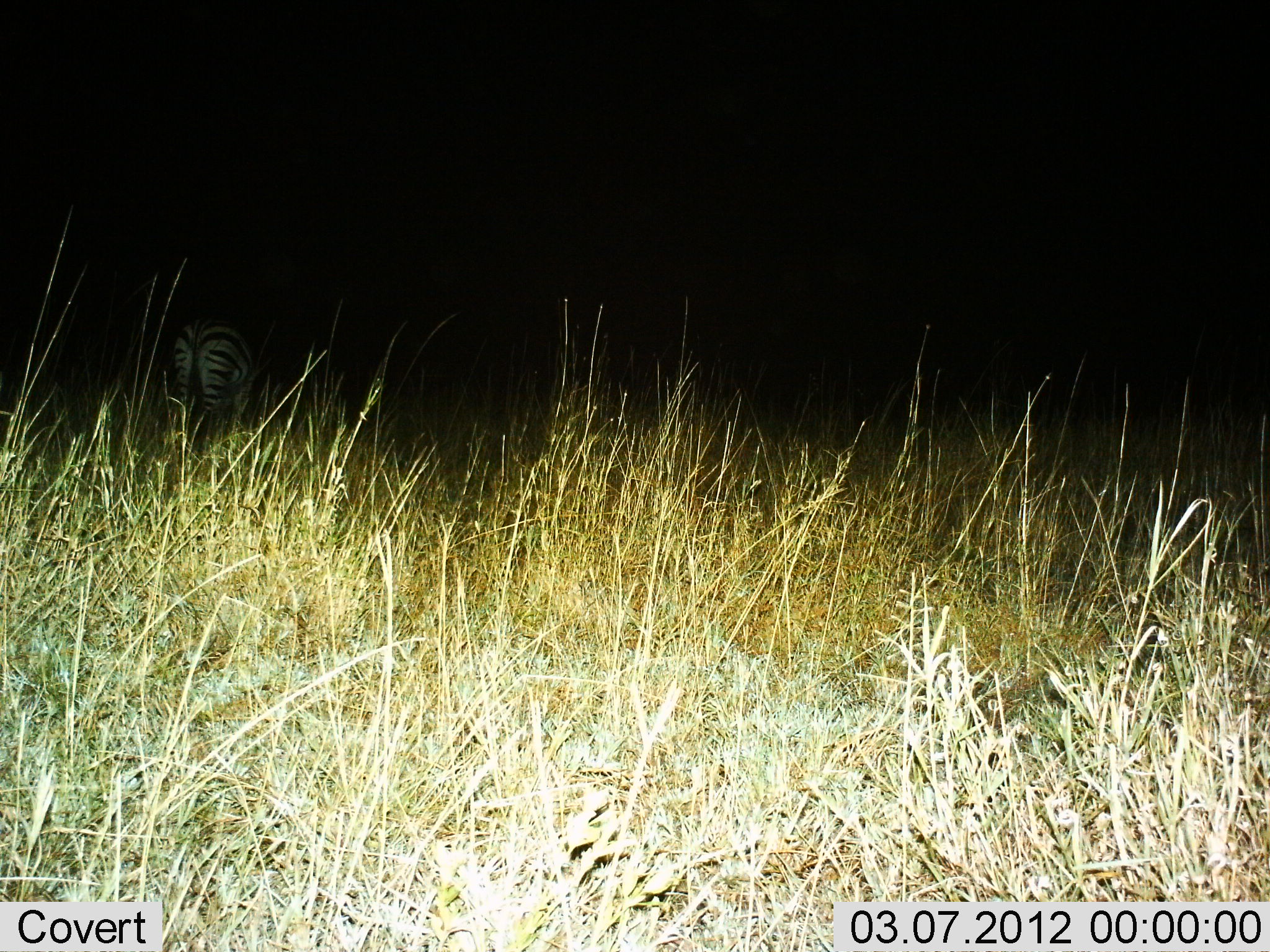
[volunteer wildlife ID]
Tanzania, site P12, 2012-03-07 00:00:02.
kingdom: Animalia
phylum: Chordata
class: Mammalia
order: Perissodactyla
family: Equidae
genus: Equus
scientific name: Equus quagga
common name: plains zebra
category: zebra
Zebra (plains zebra) (Equus quagga), count 1. Behavior (volunteer vote fractions): standing 62%, resting 0%, moving 6%, interacting 0%. Young present (vote fraction): 0%. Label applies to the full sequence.